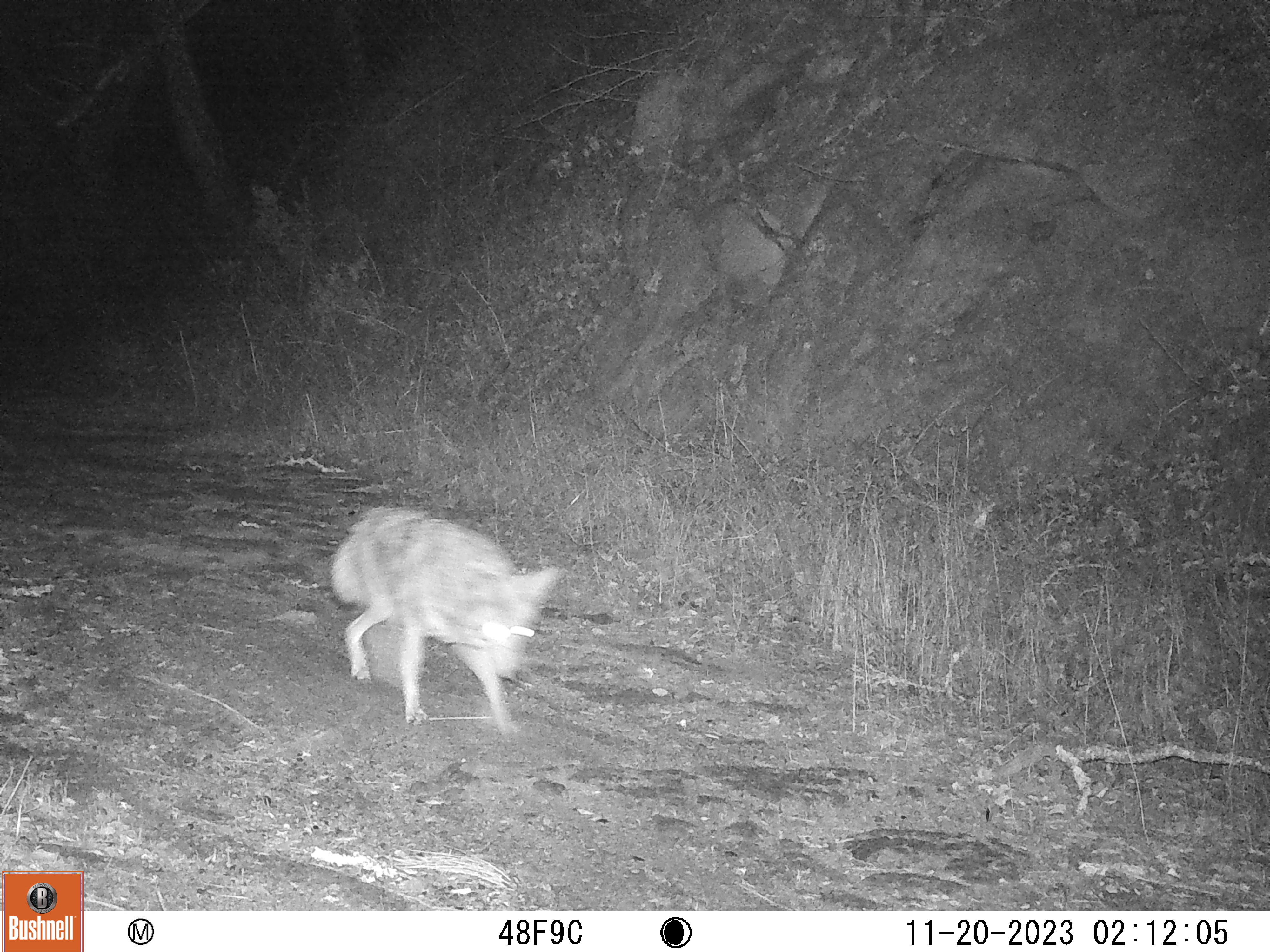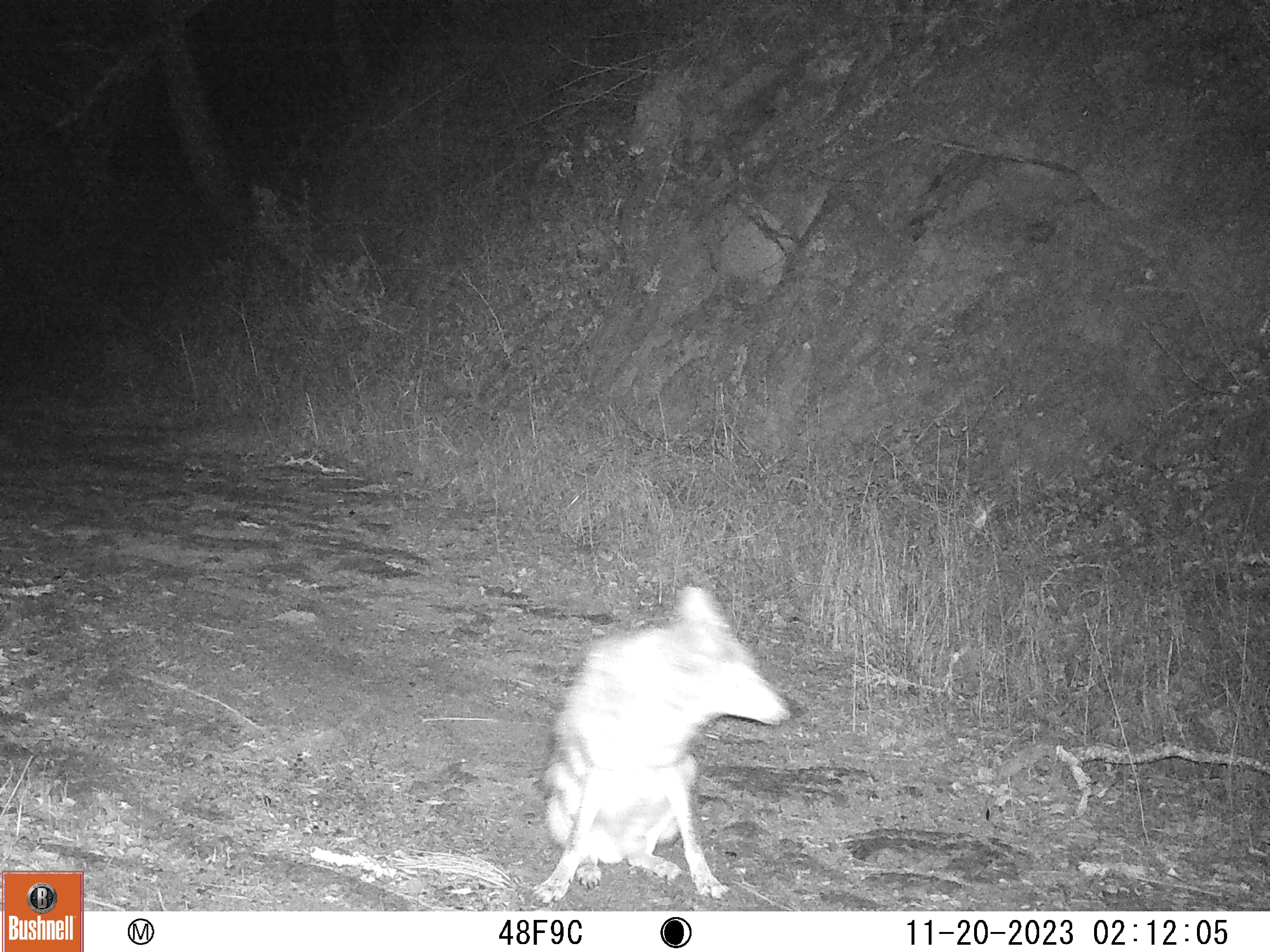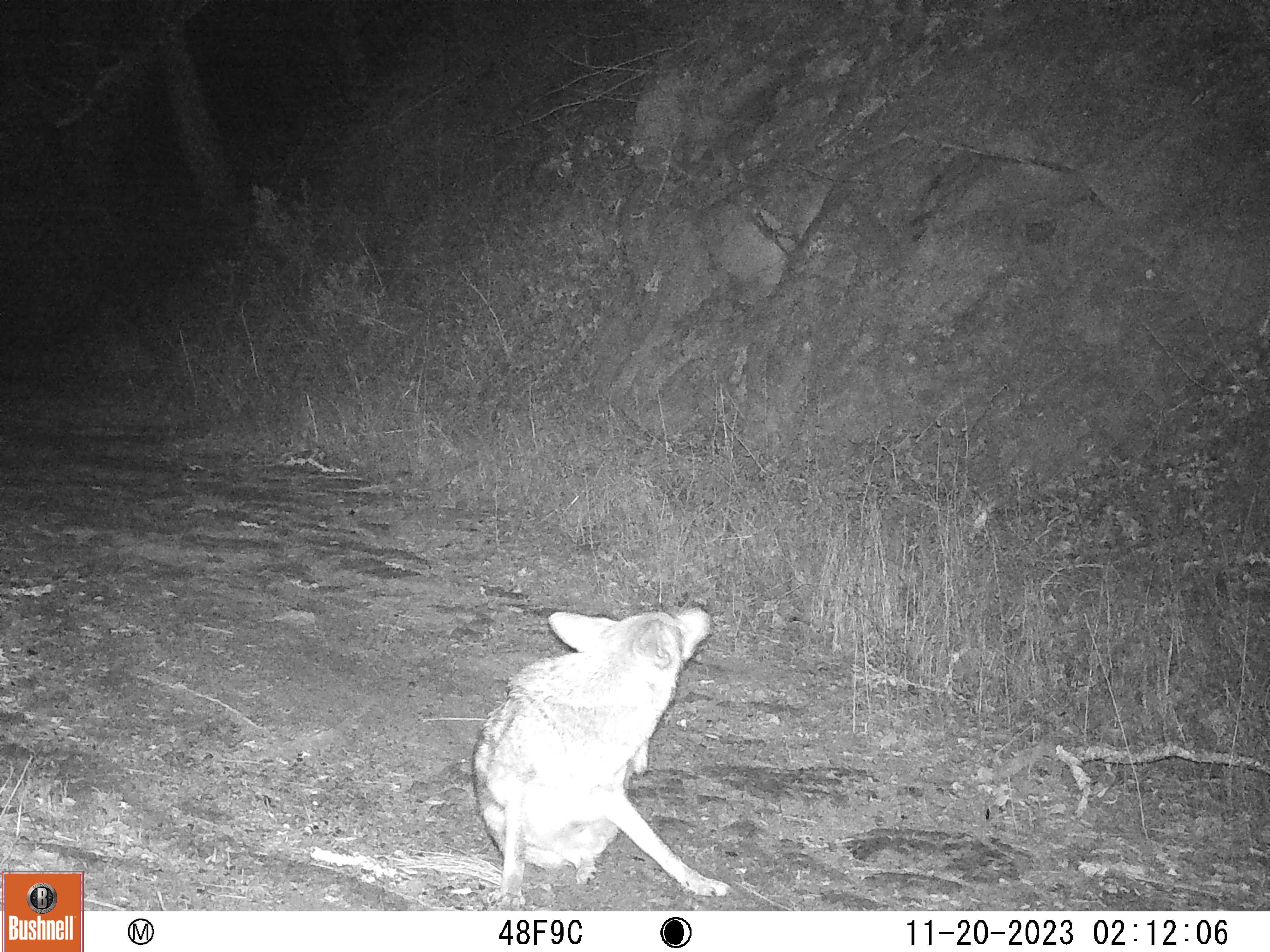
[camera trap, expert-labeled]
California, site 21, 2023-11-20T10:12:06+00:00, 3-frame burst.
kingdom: Animalia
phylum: Chordata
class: Mammalia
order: Carnivora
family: Canidae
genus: Canis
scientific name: Canis latrans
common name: coyote